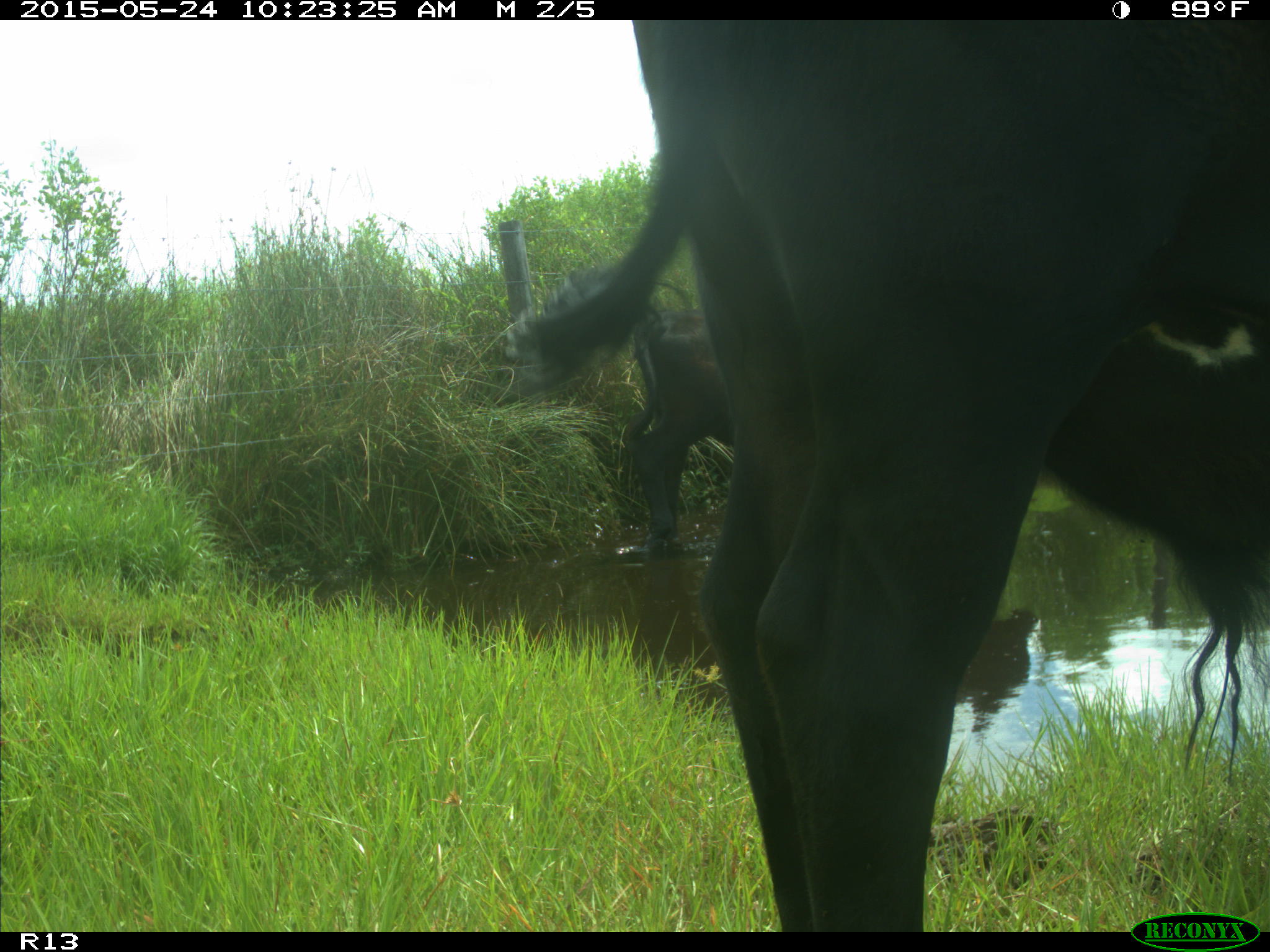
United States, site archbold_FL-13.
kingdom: Animalia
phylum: Chordata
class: Mammalia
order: Artiodactyla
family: Bovidae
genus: Bos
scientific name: Bos taurus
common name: domestic cow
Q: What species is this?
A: Bos taurus (domestic cow).